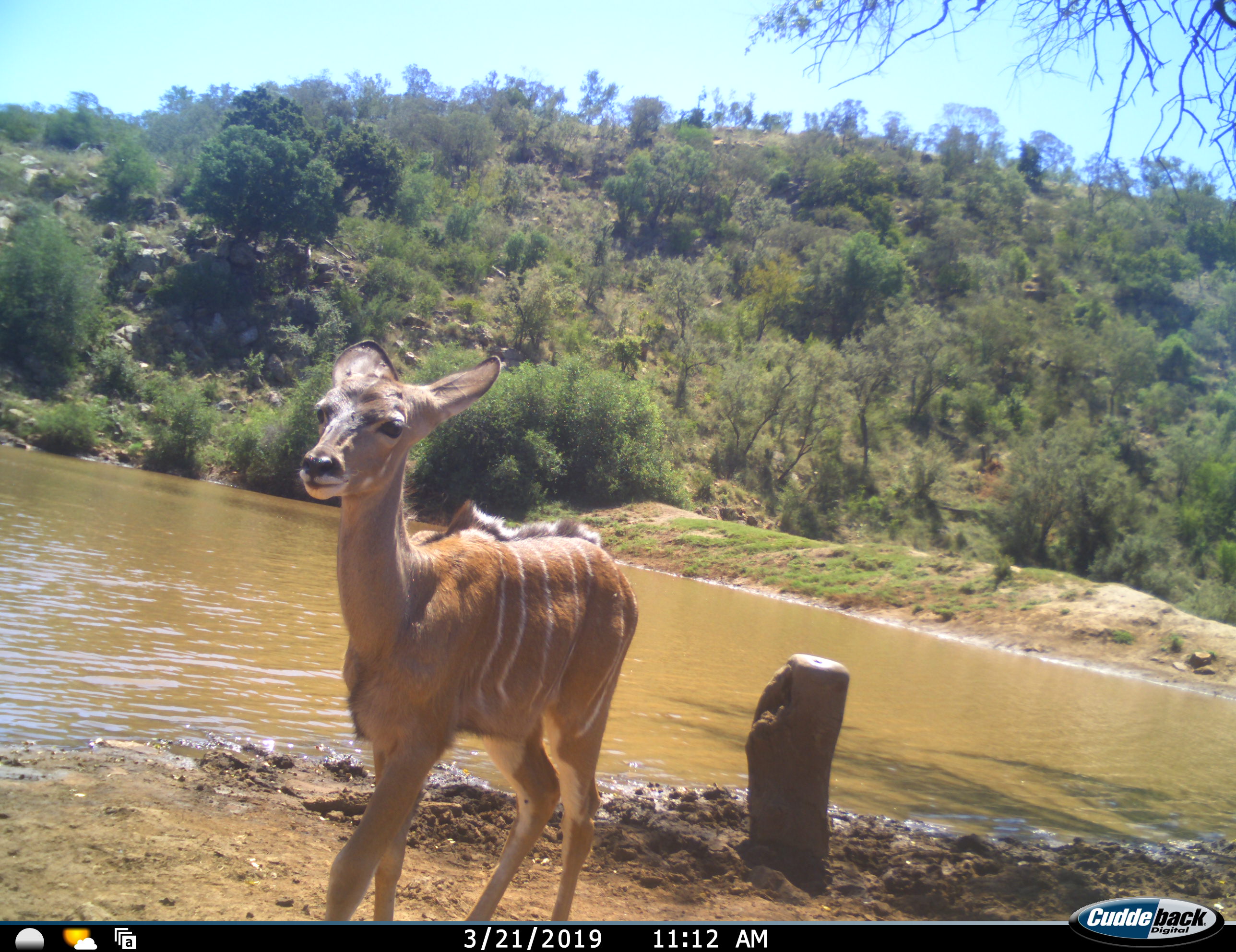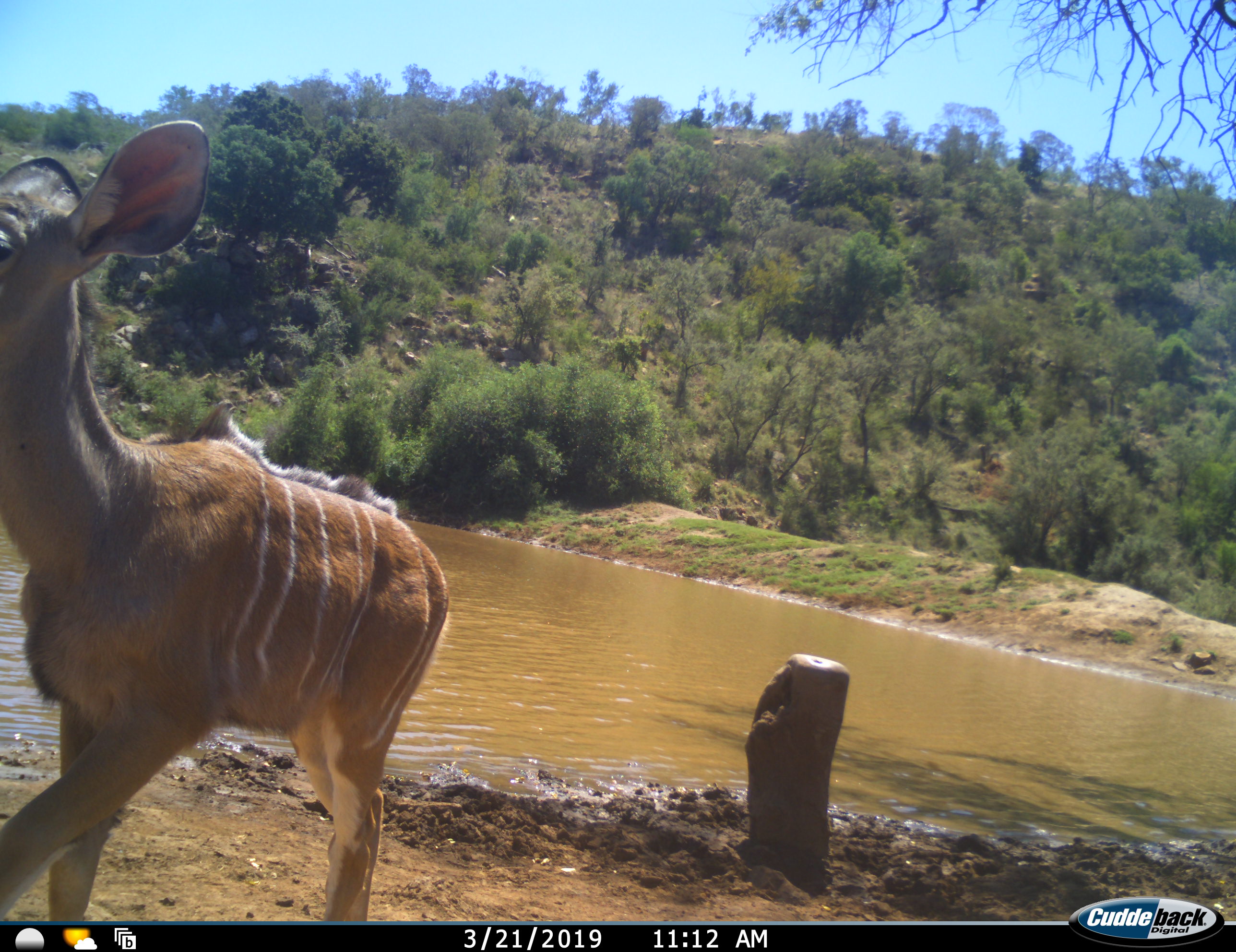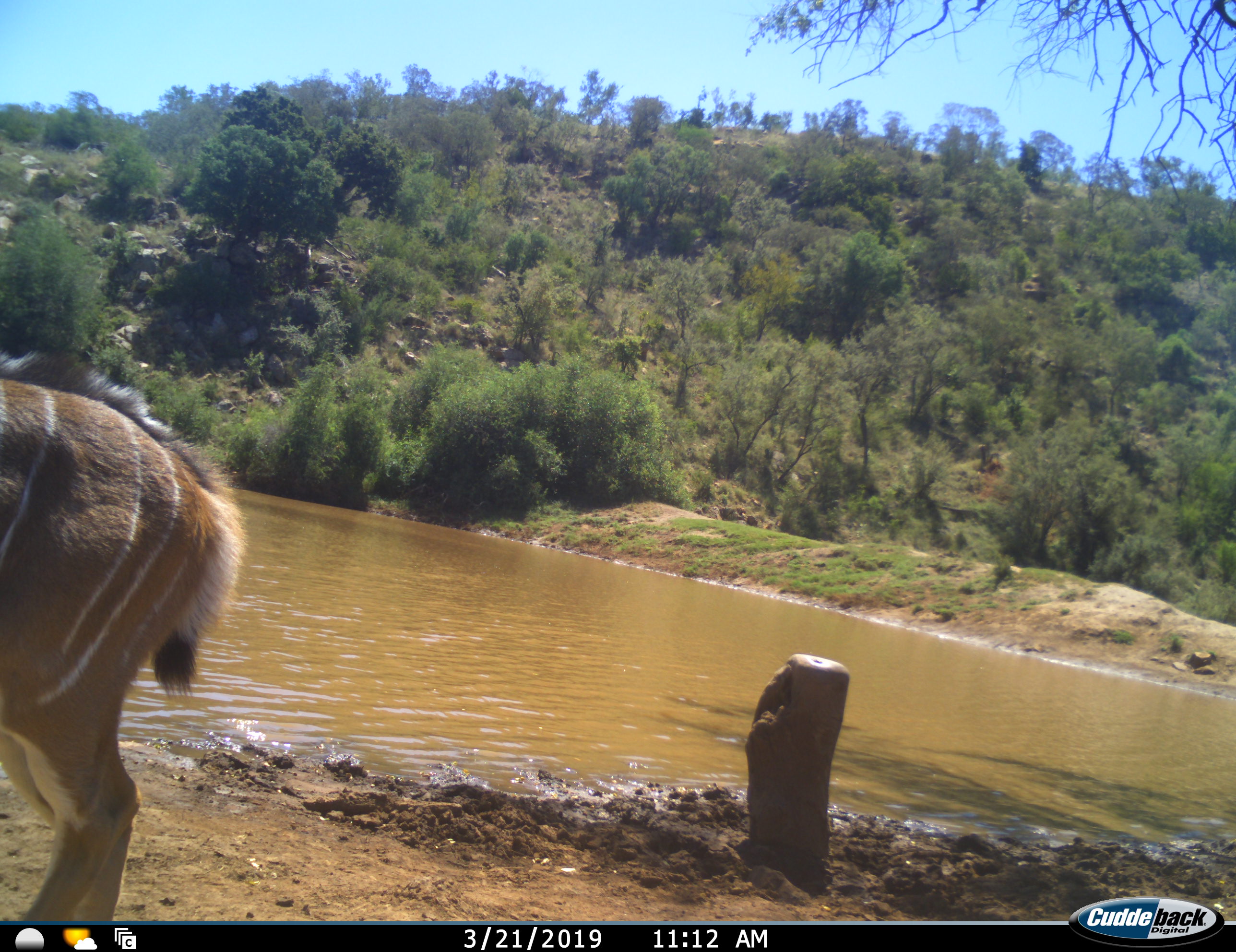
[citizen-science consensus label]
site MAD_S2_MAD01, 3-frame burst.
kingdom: Animalia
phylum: Chordata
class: Mammalia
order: Artiodactyla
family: Bovidae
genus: Tragelaphus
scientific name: Tragelaphus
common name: kudu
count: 1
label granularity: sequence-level